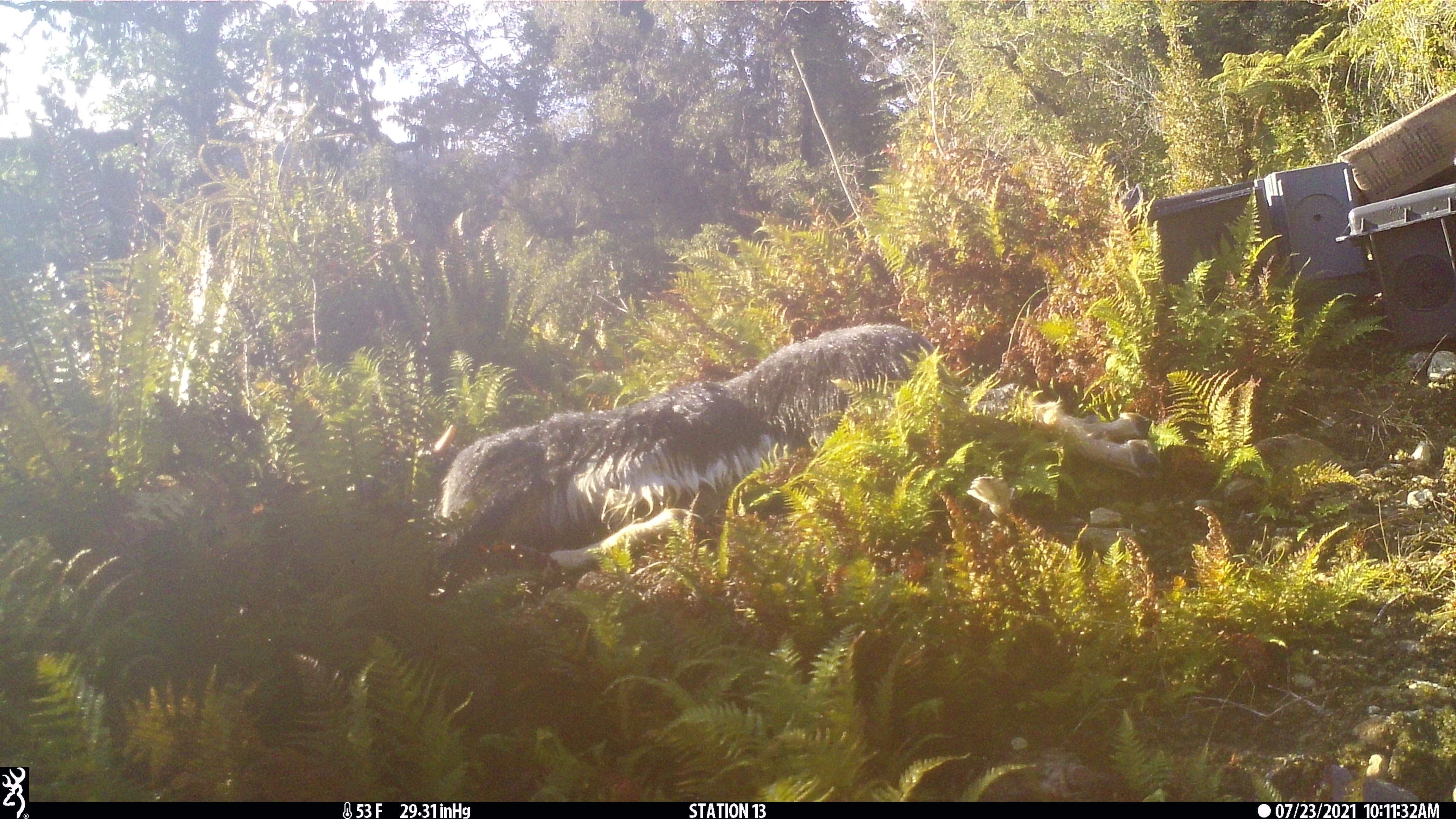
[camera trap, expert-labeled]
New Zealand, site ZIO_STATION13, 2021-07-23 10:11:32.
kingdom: Animalia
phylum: Chordata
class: Aves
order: Passeriformes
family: Rhipiduridae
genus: Rhipidura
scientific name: Rhipidura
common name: fantails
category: fantail